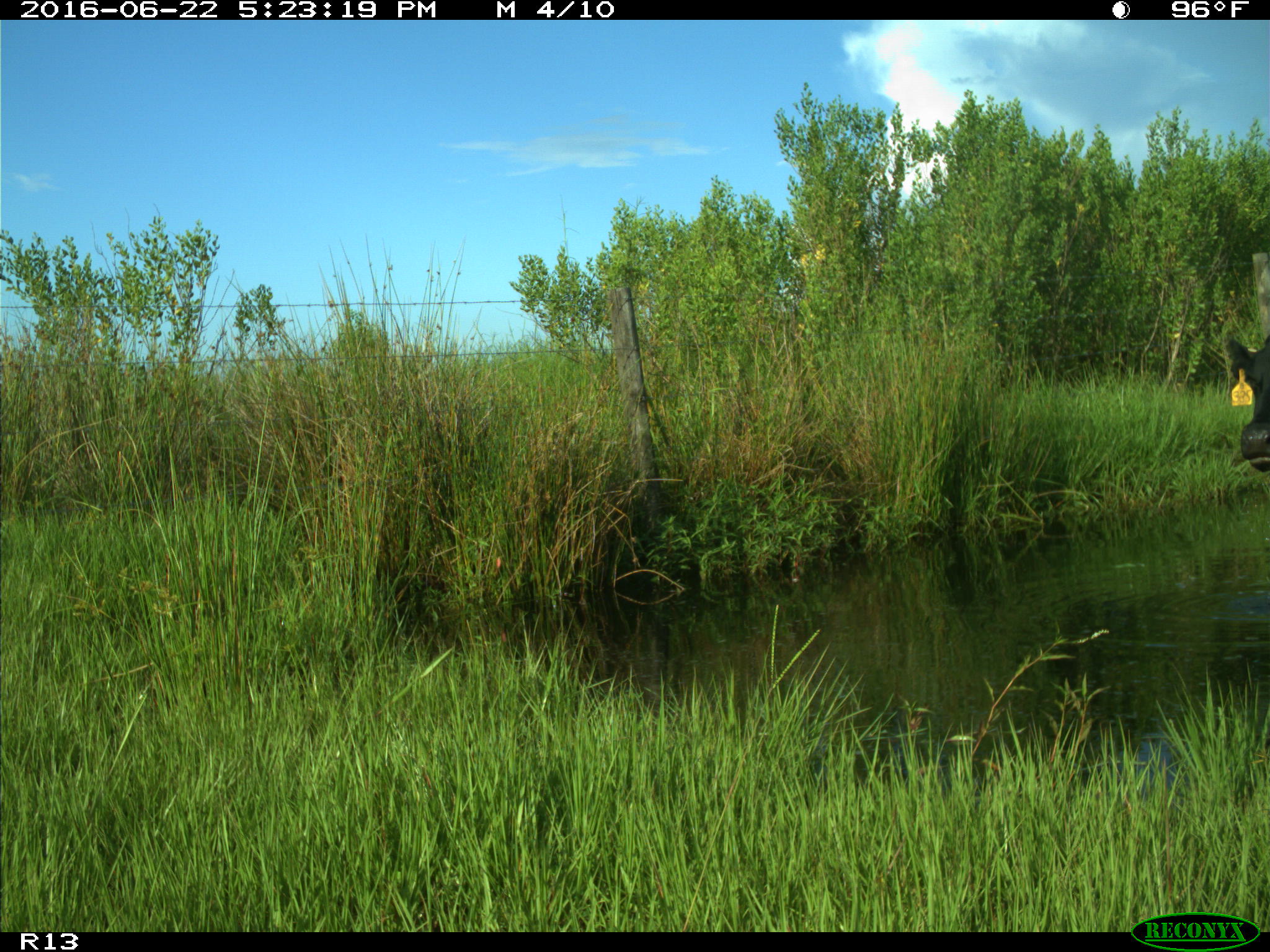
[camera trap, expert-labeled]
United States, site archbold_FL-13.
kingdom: Animalia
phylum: Chordata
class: Mammalia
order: Artiodactyla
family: Bovidae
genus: Bos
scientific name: Bos taurus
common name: domestic cow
Bos taurus (domestic cow).